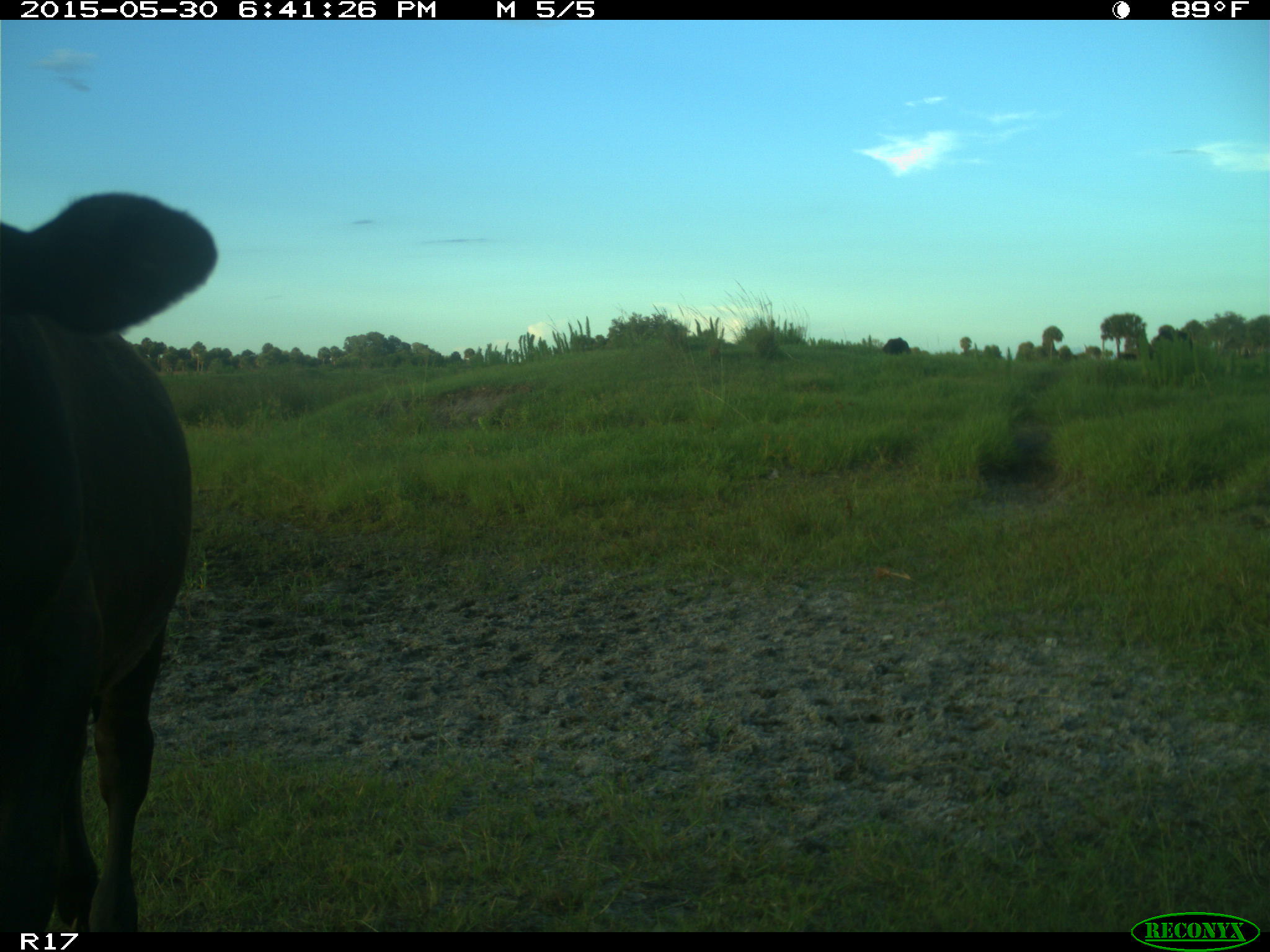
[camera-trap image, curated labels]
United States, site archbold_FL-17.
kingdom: Animalia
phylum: Chordata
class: Mammalia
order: Artiodactyla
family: Bovidae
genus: Bos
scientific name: Bos taurus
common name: domestic cow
Bos taurus (domestic cow).